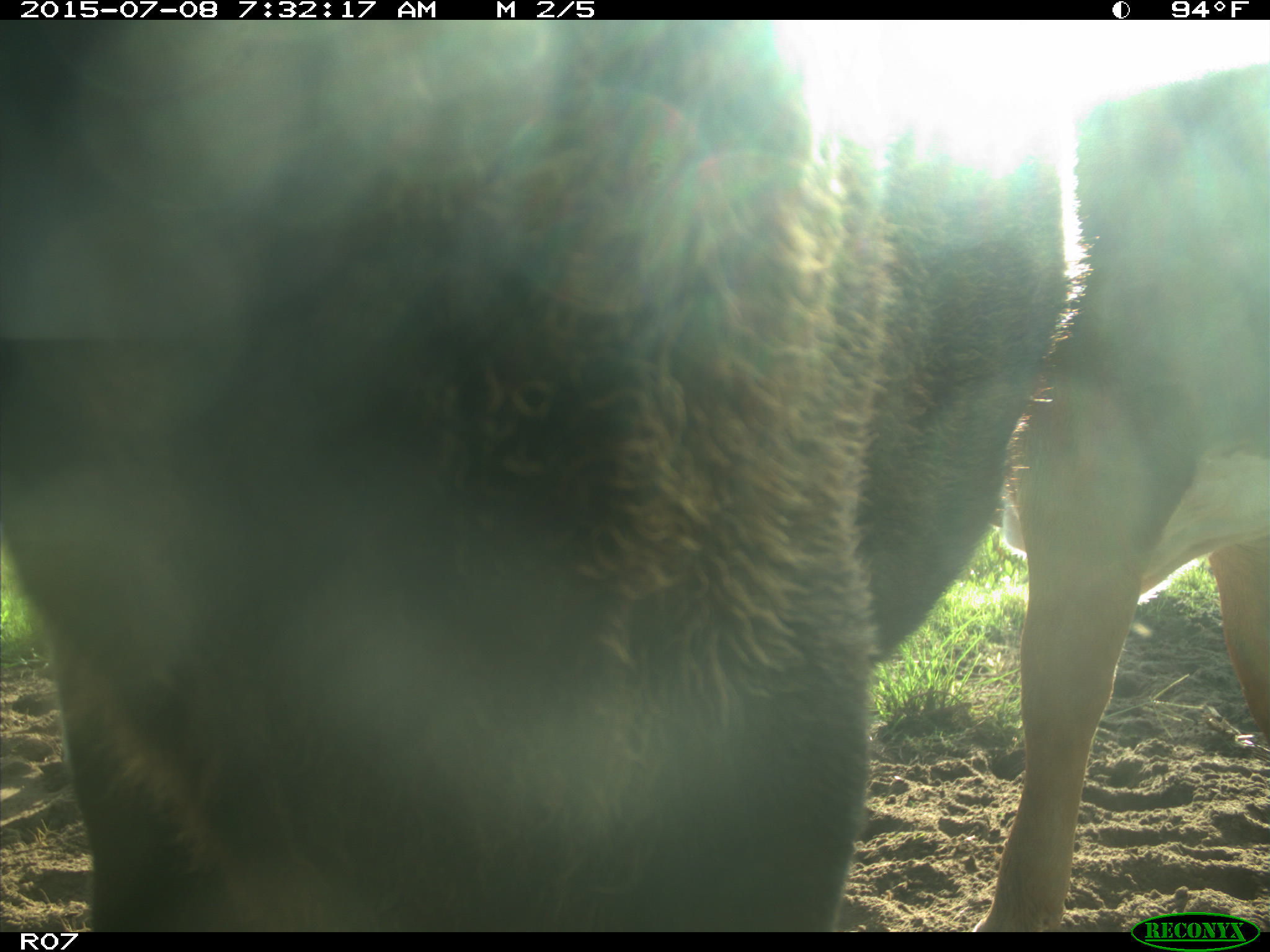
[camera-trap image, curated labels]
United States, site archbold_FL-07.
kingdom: Animalia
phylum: Chordata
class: Mammalia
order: Artiodactyla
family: Bovidae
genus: Bos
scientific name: Bos taurus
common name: domestic cow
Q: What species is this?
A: Bos taurus (domestic cow).